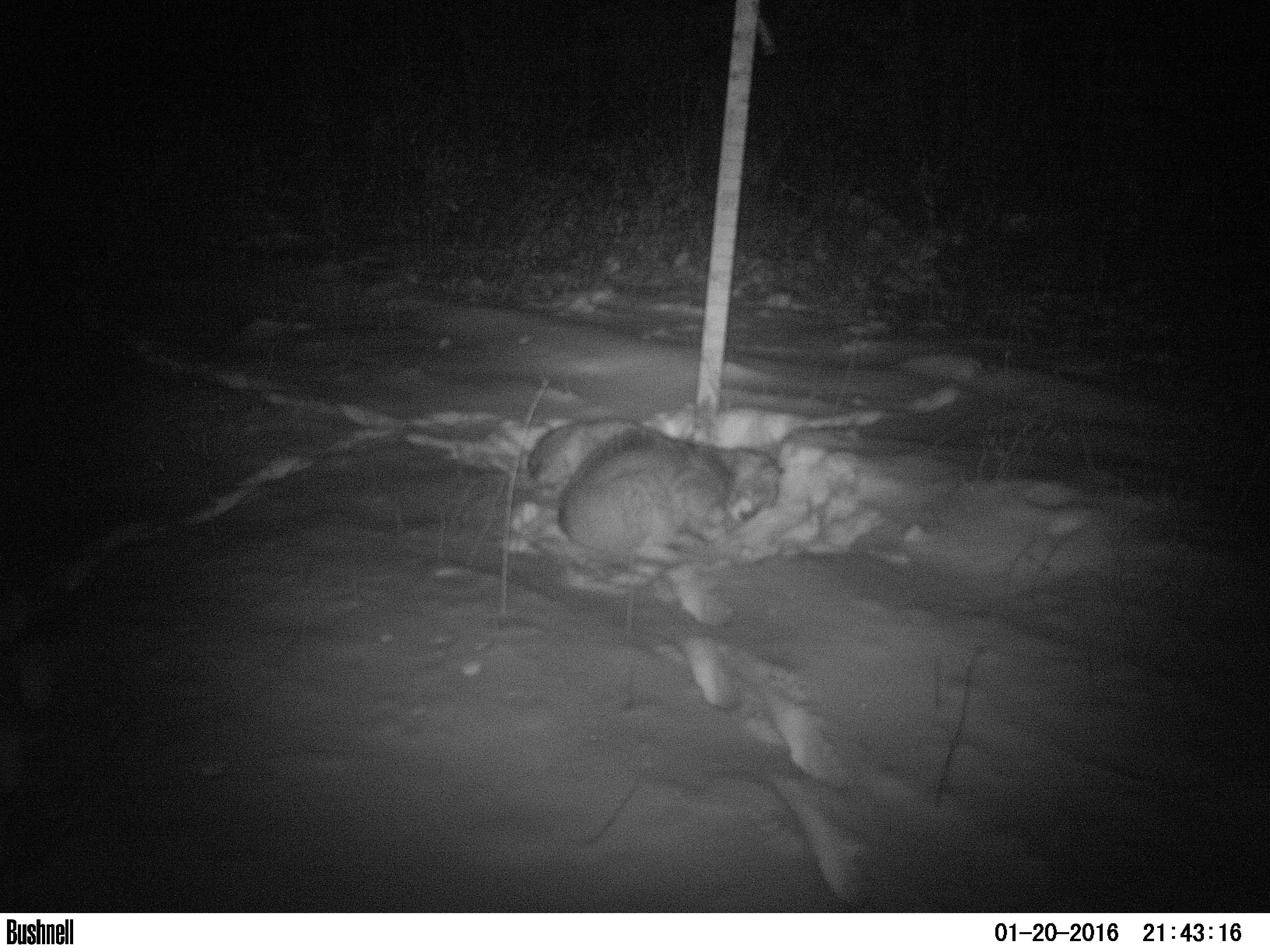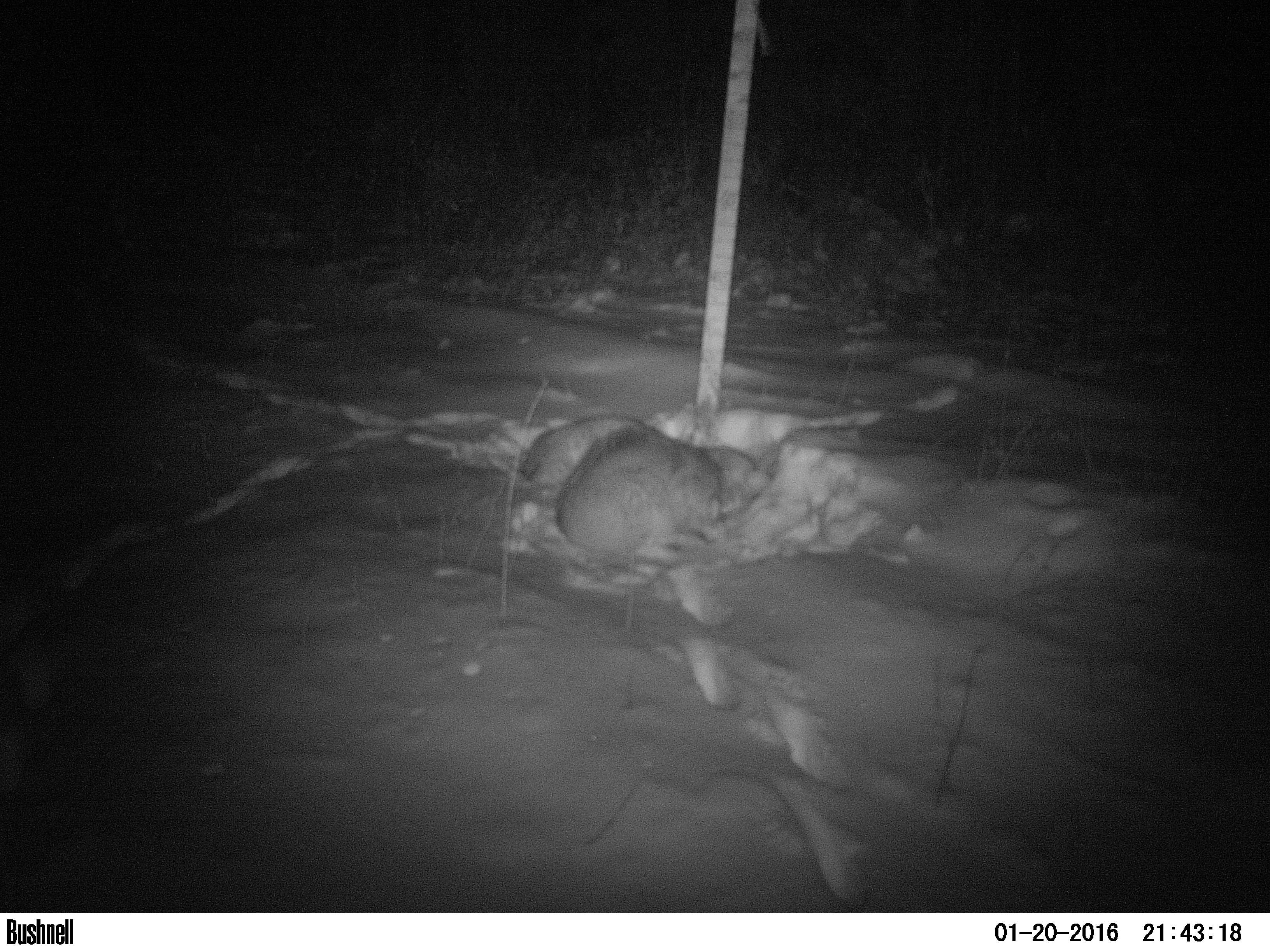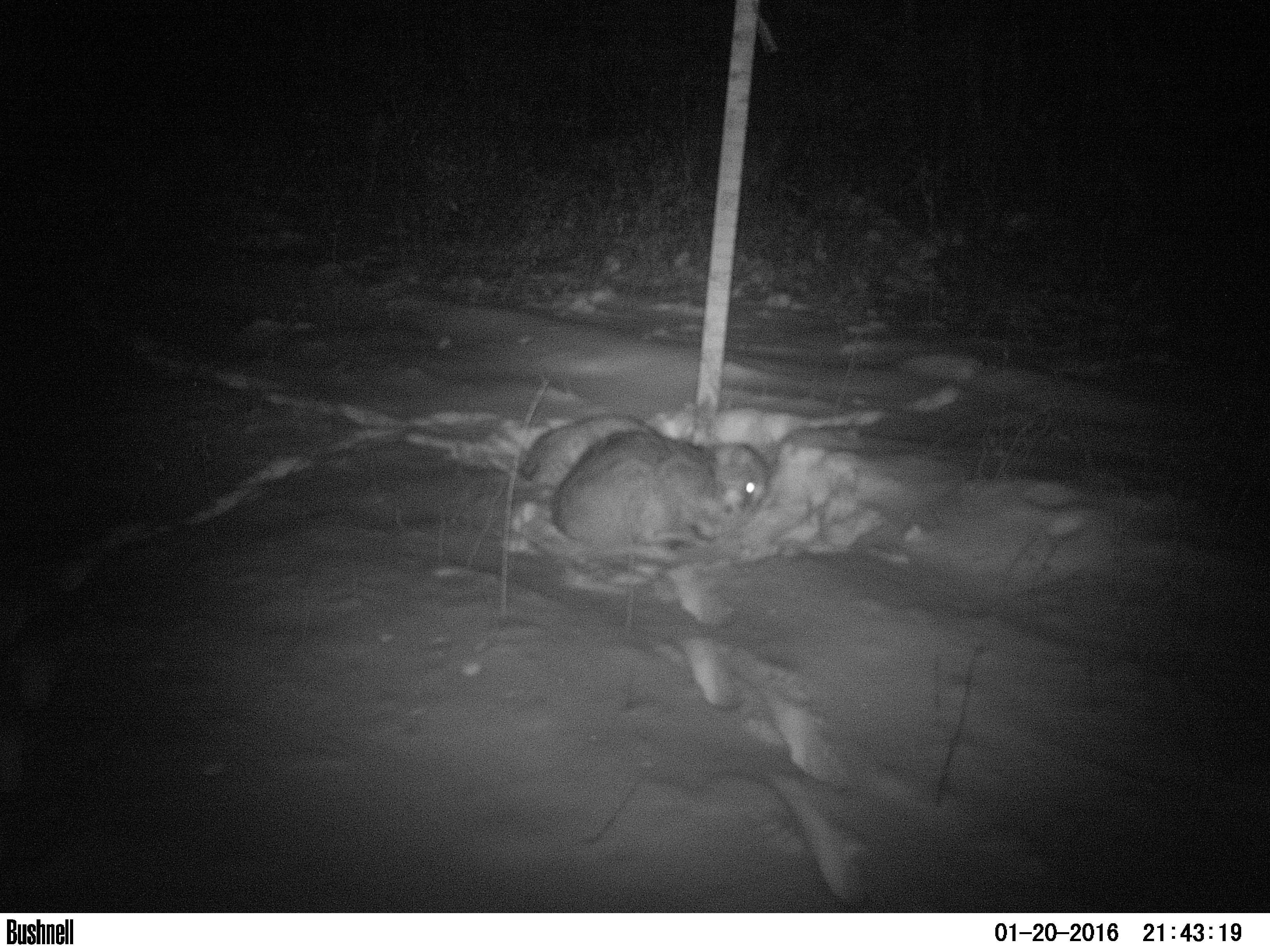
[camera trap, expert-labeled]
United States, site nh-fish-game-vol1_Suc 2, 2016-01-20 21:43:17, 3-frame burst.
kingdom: Animalia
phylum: Chordata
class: Mammalia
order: Carnivora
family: Felidae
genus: Lynx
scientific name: Lynx rufus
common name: bobcat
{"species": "bobcat (Lynx rufus)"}